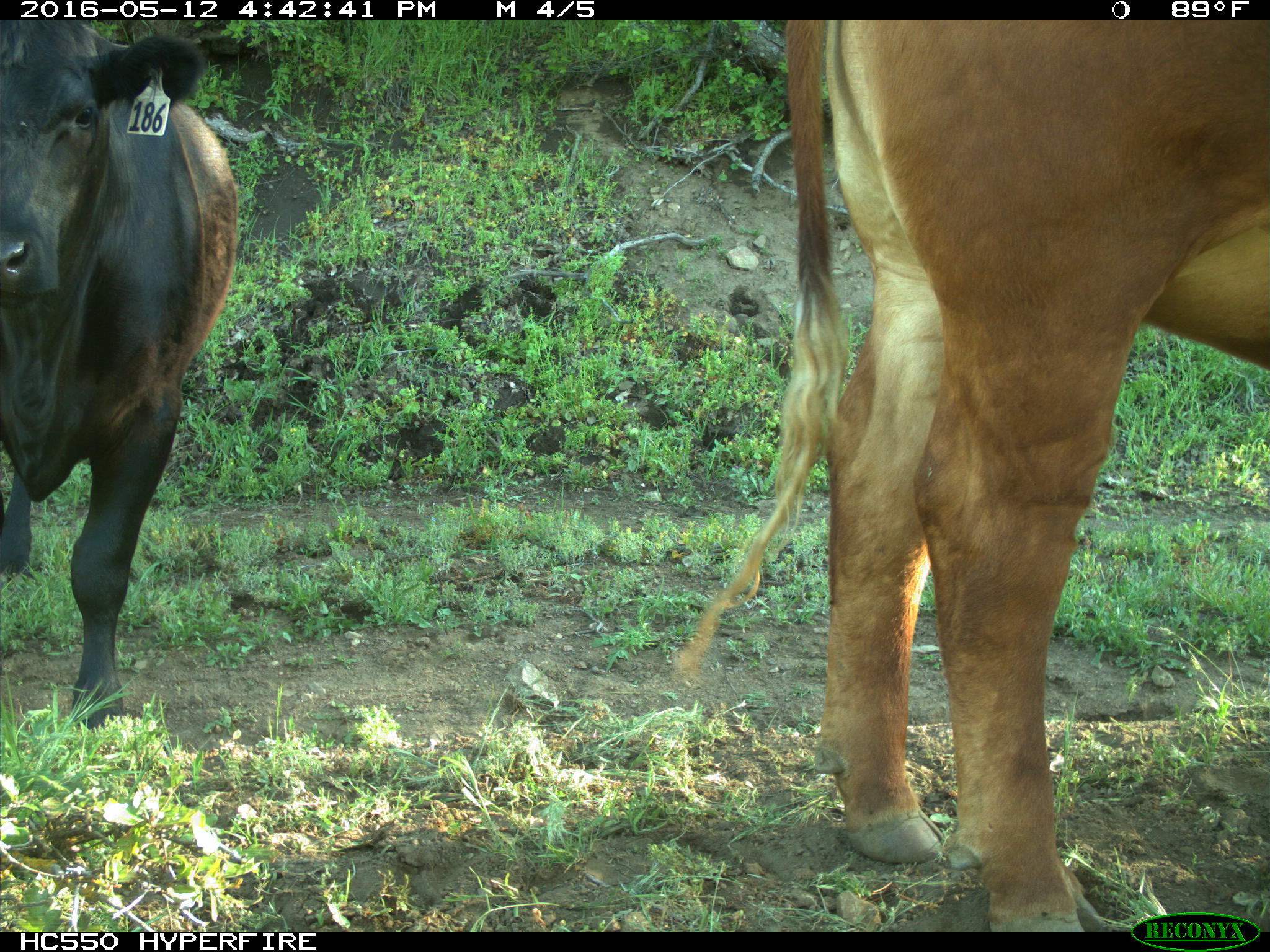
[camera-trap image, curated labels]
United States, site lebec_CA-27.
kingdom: Animalia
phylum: Chordata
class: Mammalia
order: Artiodactyla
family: Bovidae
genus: Bos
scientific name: Bos taurus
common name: domestic cow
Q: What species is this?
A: Bos taurus (domestic cow).